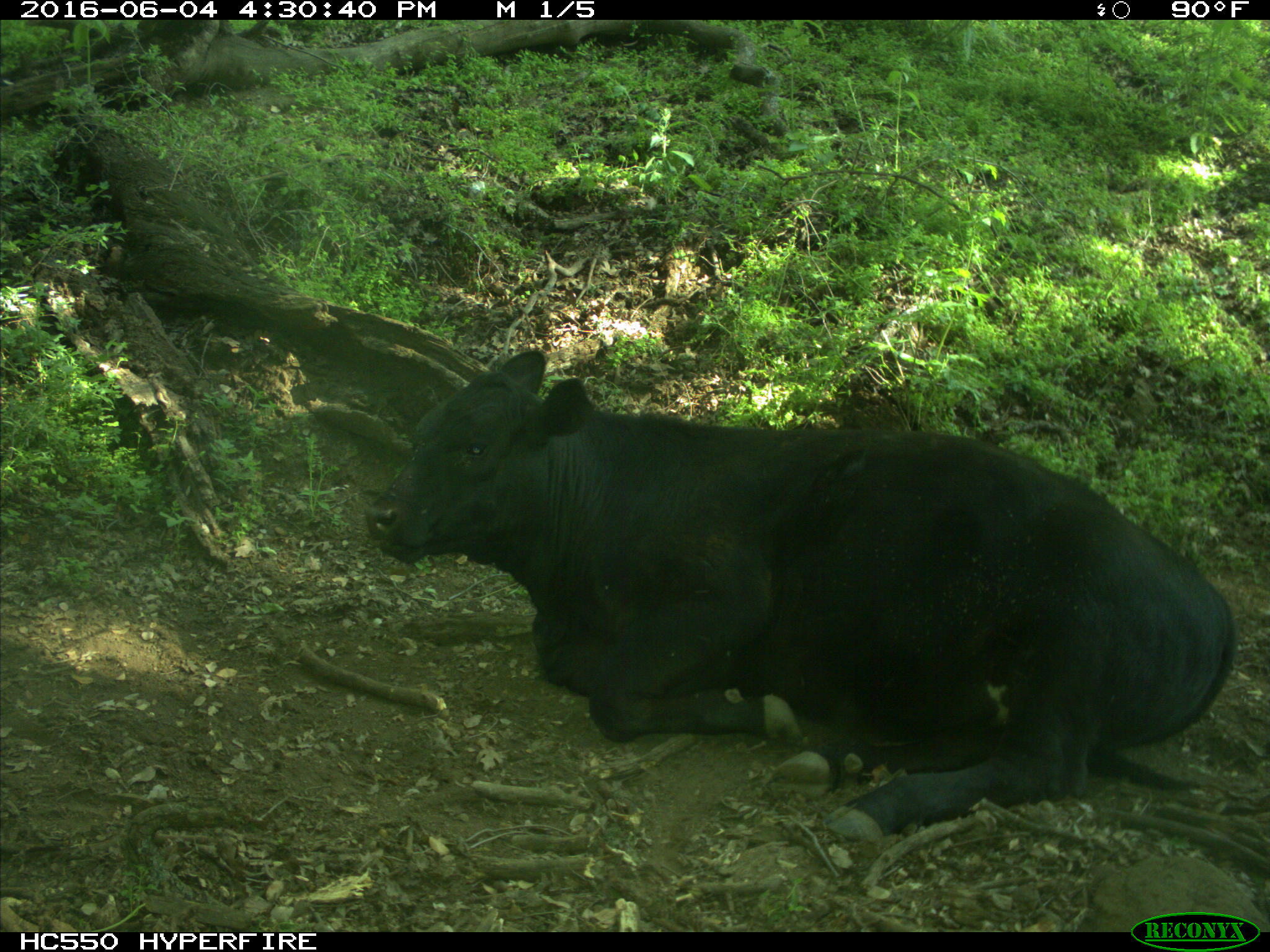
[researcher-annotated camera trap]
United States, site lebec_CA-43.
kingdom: Animalia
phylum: Chordata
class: Mammalia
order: Artiodactyla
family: Bovidae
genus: Bos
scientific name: Bos taurus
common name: domestic cow